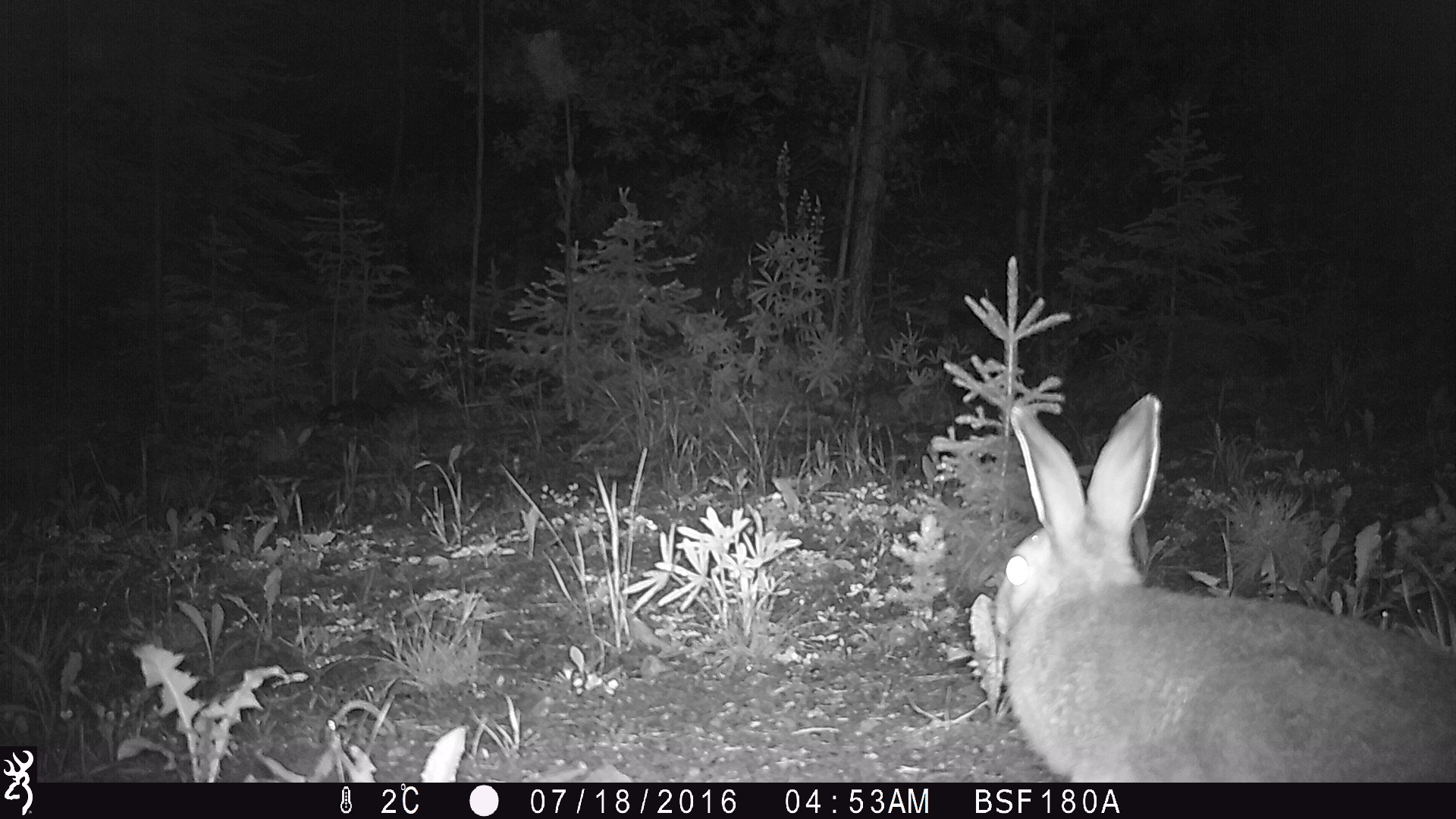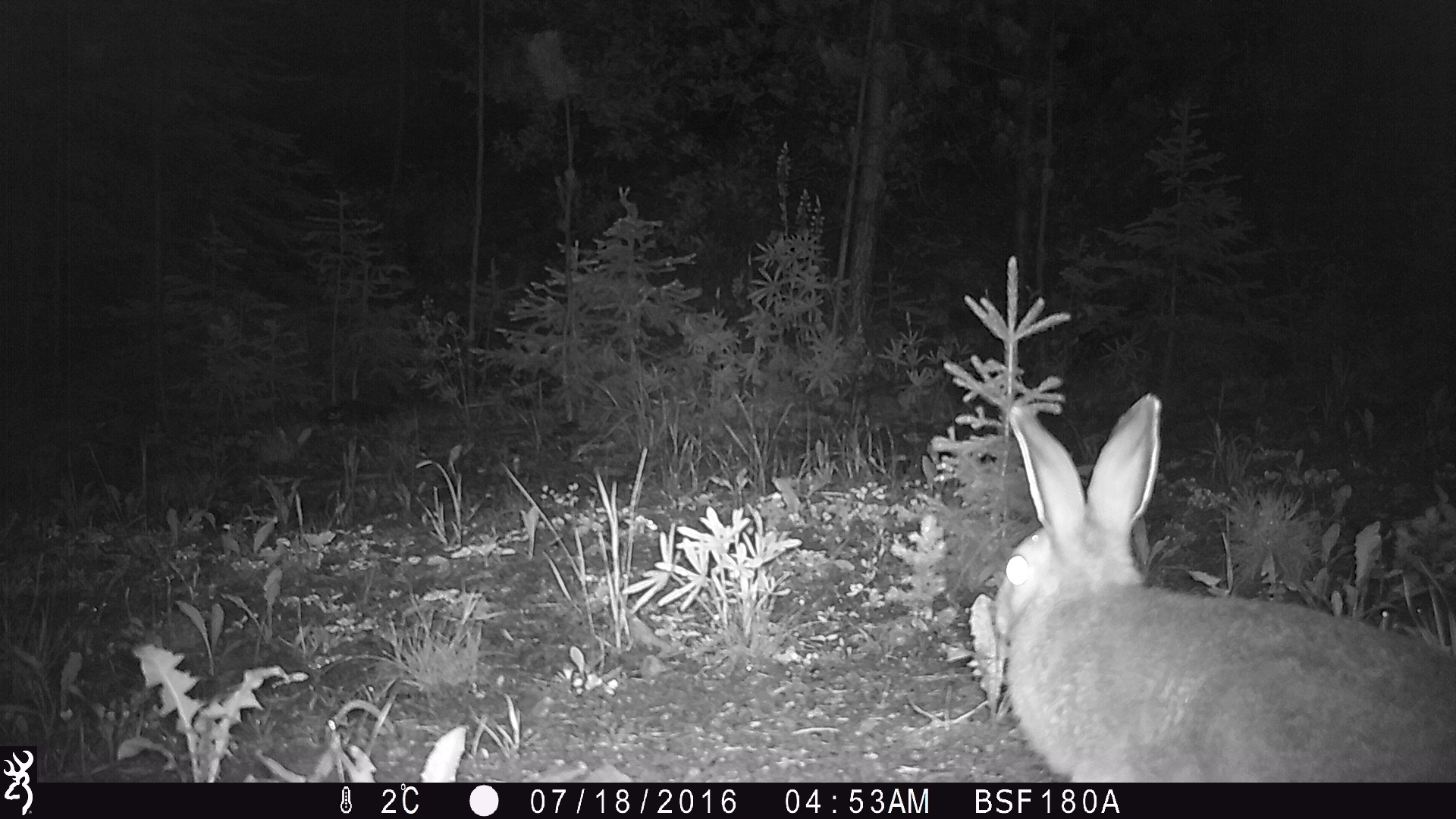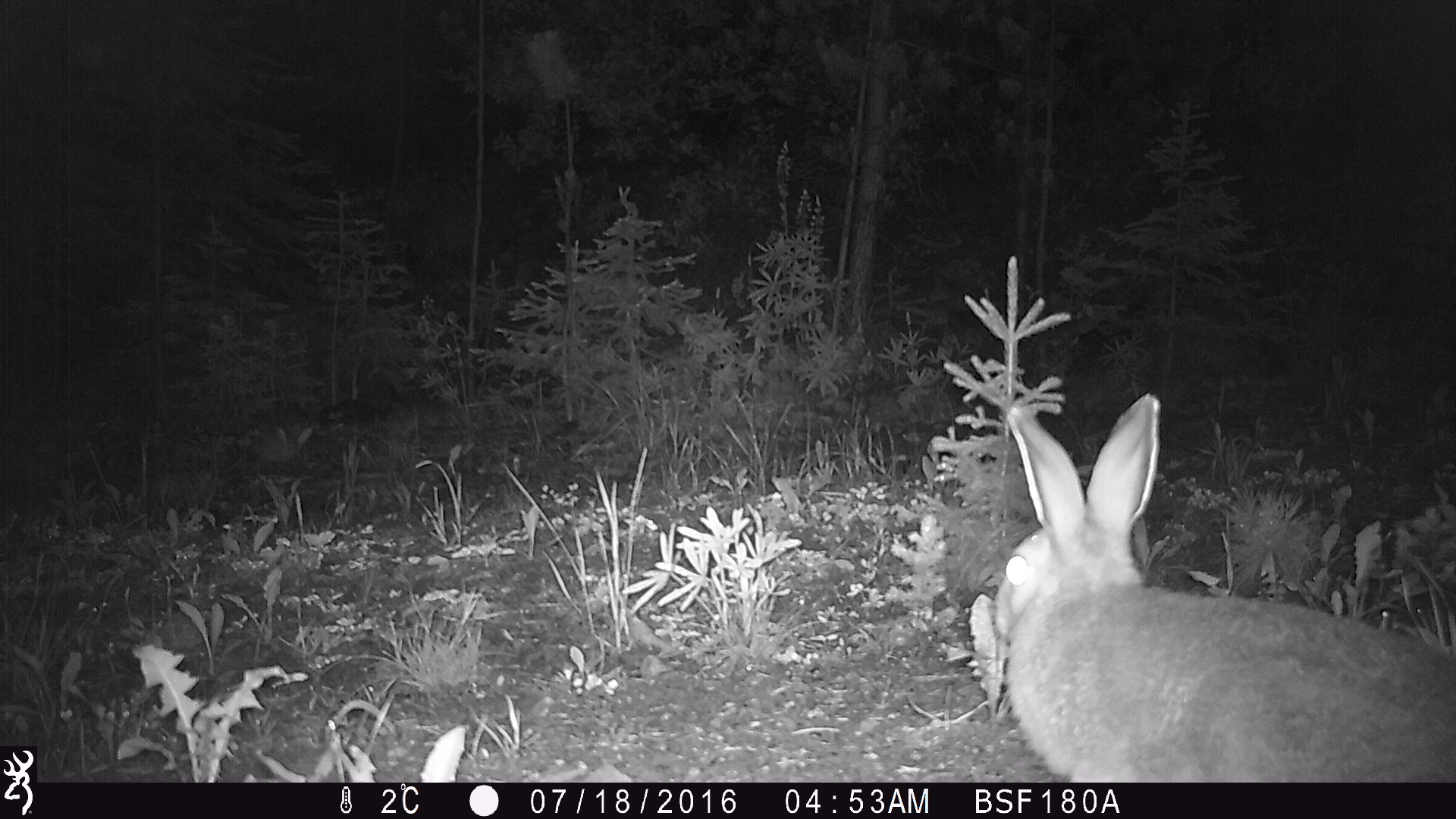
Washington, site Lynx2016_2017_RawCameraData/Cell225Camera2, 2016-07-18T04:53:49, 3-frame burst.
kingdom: Animalia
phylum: Chordata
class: Mammalia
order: Lagomorpha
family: Leporidae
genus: Lepus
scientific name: Lepus americanus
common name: snowshoe hare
Lepus americanus (snowshoe hare). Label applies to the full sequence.